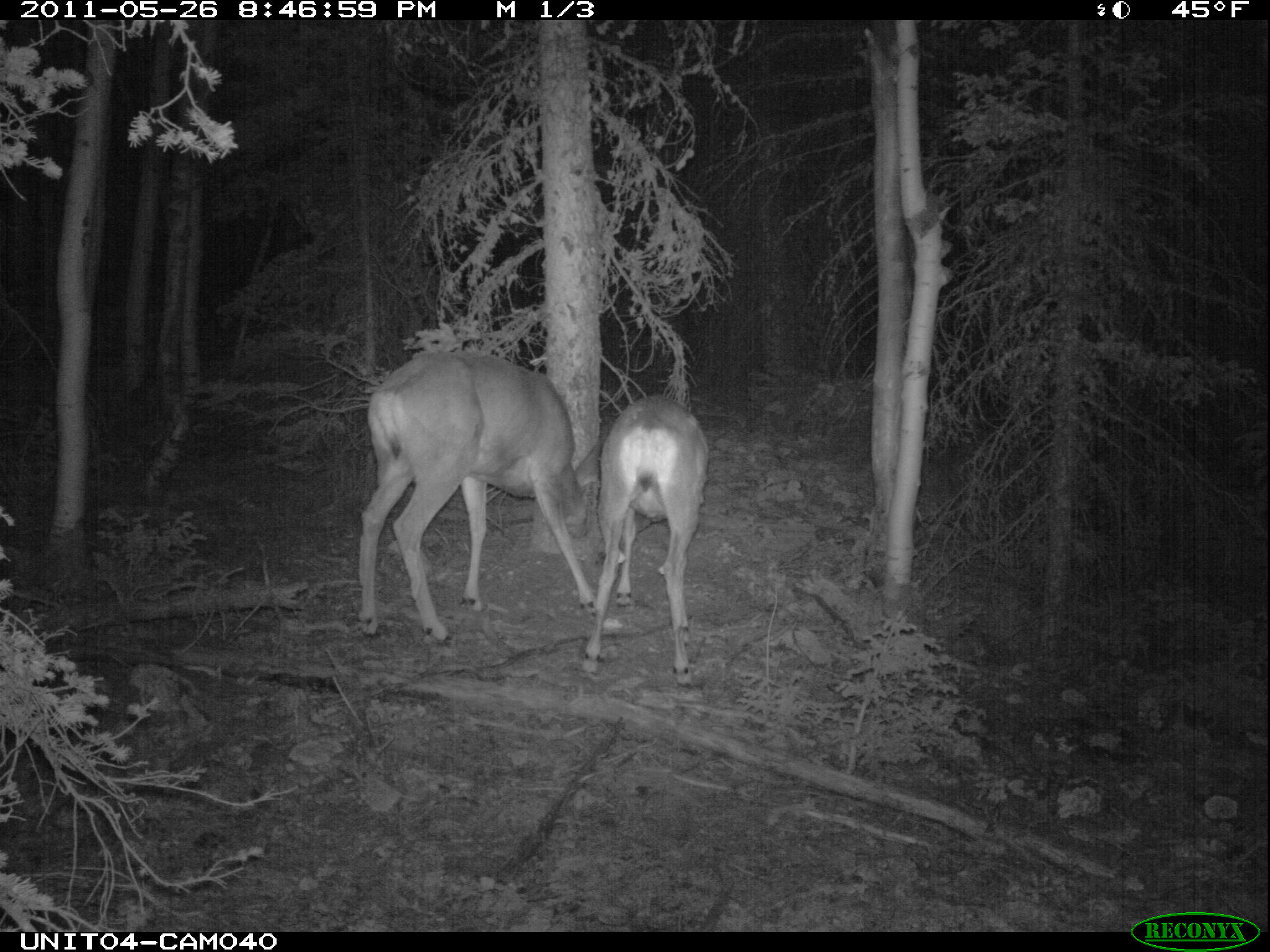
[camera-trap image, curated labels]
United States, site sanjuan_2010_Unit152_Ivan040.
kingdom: Animalia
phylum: Chordata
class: Mammalia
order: Artiodactyla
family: Cervidae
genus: Odocoileus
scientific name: Odocoileus hemionus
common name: mule deer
Odocoileus hemionus (mule deer).